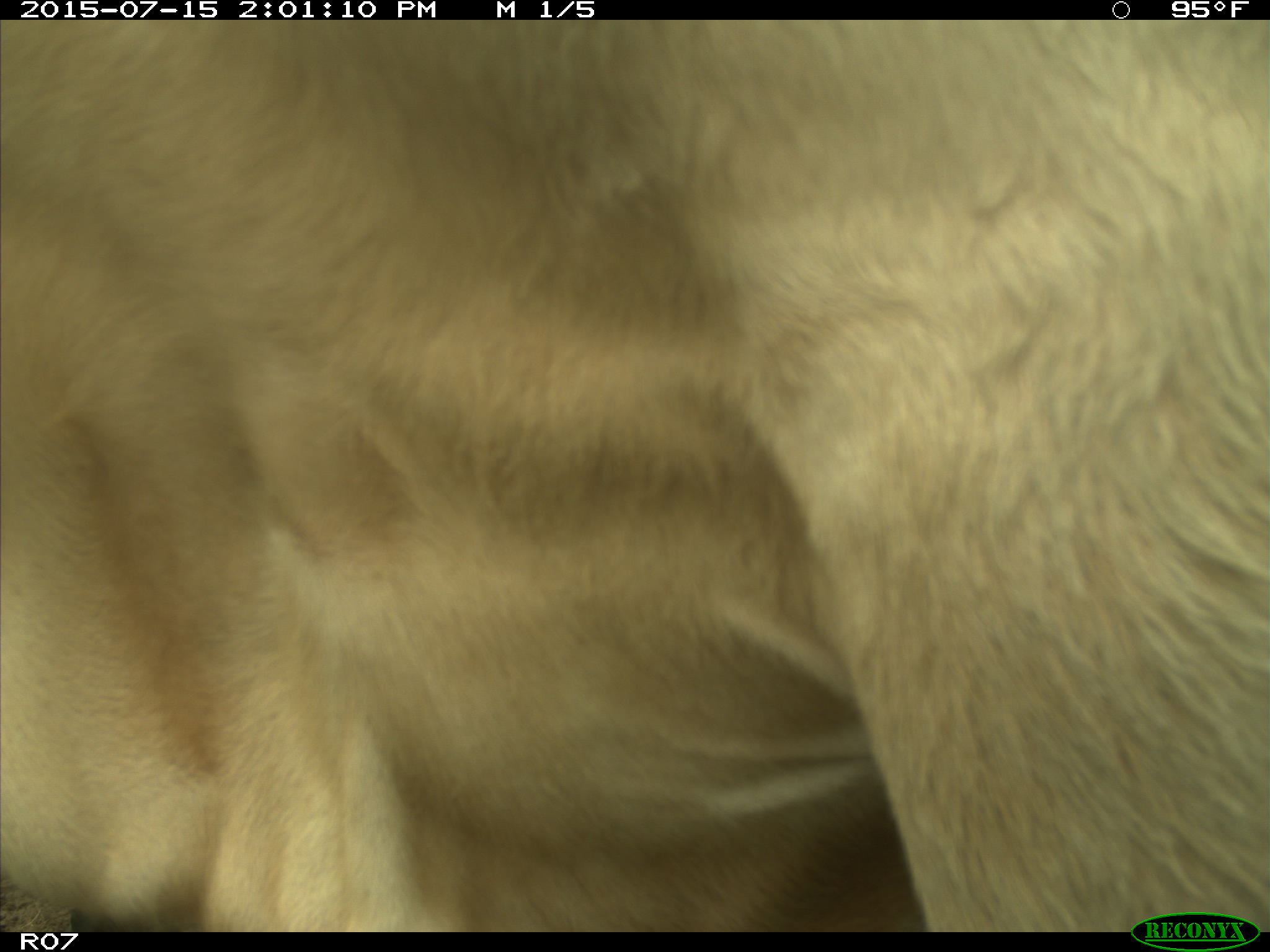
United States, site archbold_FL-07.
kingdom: Animalia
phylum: Chordata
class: Mammalia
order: Artiodactyla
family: Bovidae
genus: Bos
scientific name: Bos taurus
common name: domestic cow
Bos taurus (domestic cow).